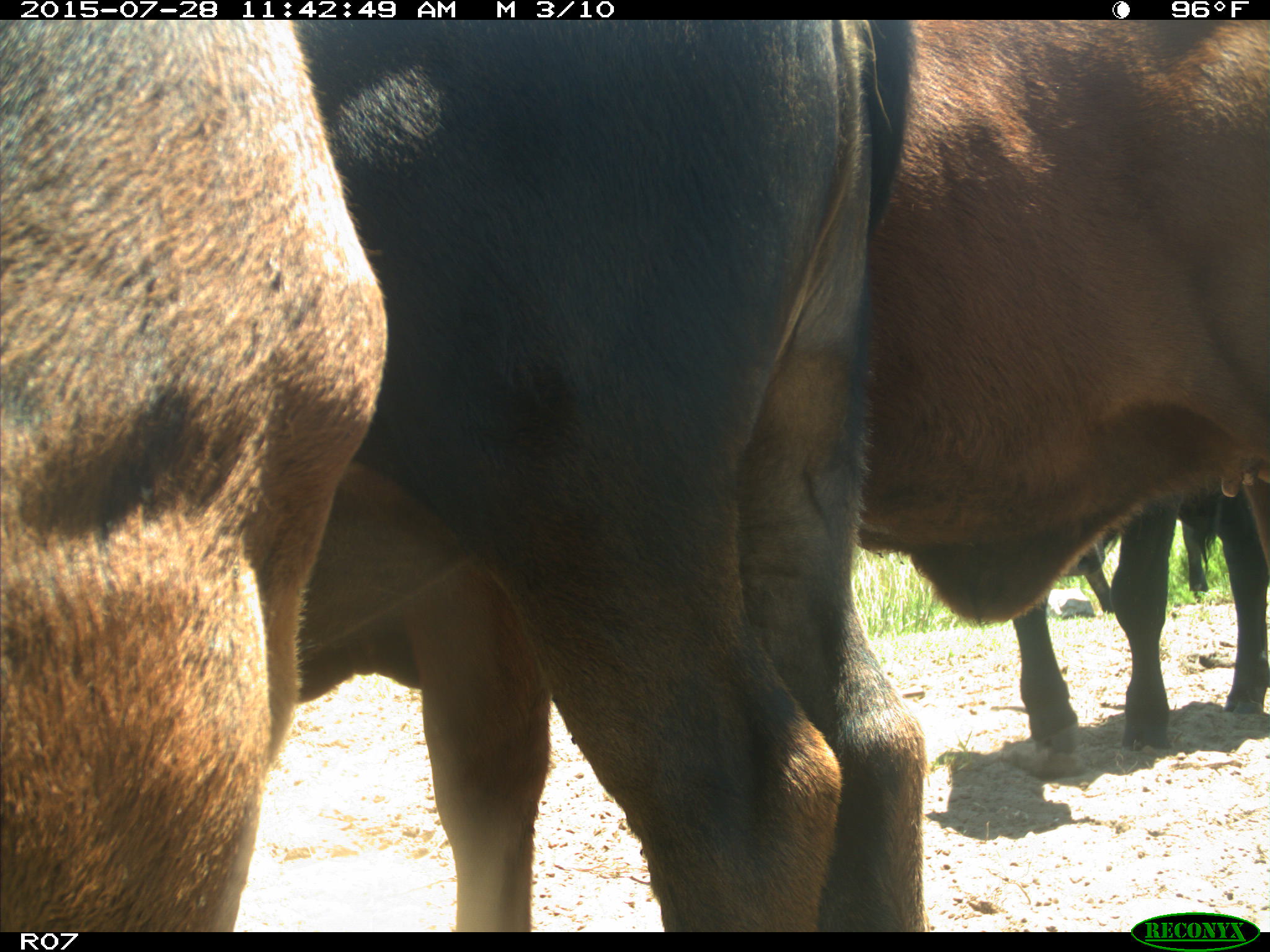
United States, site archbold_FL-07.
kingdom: Animalia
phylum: Chordata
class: Mammalia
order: Artiodactyla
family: Bovidae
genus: Bos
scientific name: Bos taurus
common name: domestic cow